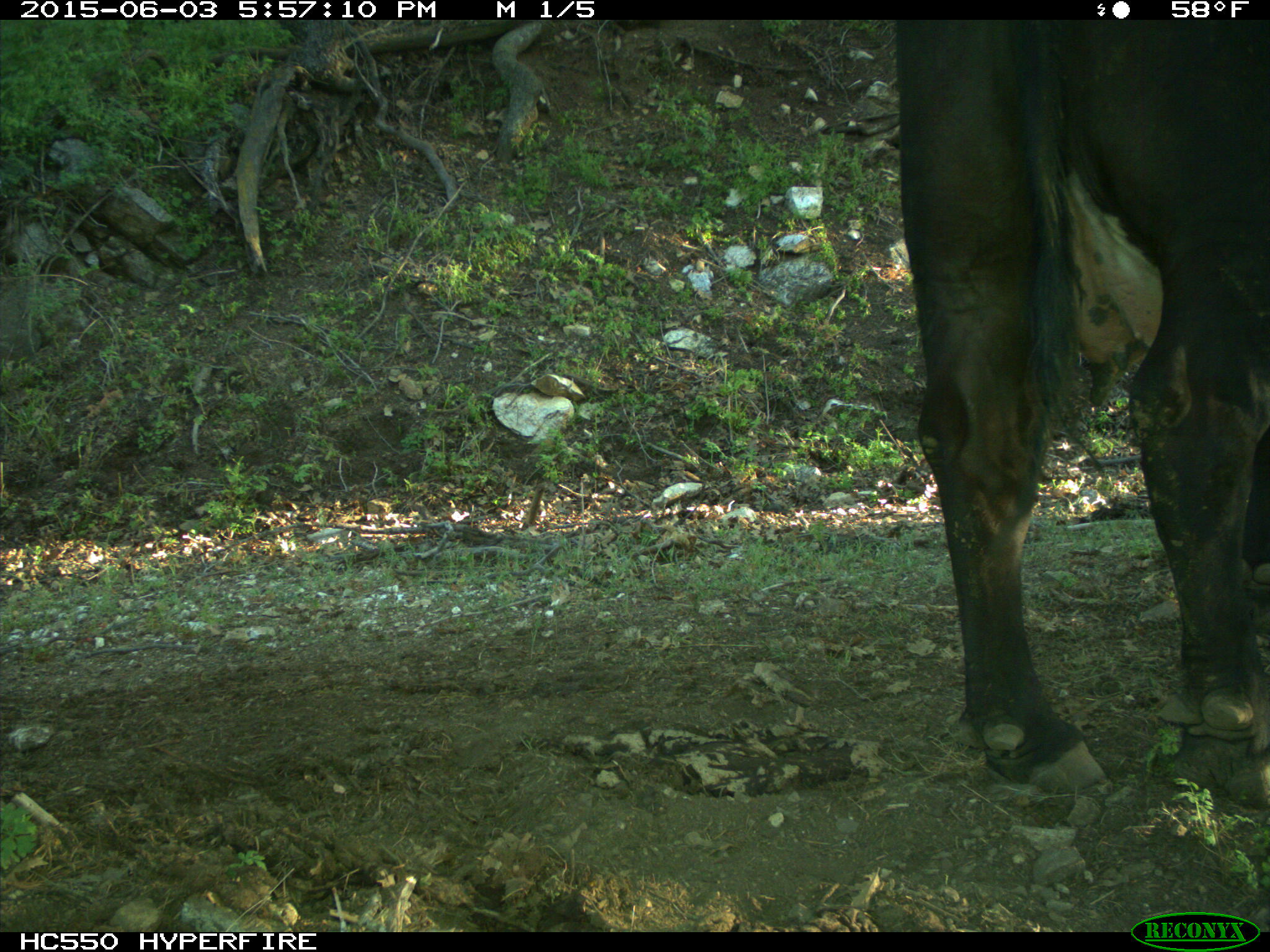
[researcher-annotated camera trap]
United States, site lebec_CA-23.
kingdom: Animalia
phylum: Chordata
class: Mammalia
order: Artiodactyla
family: Bovidae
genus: Bos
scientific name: Bos taurus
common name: domestic cow